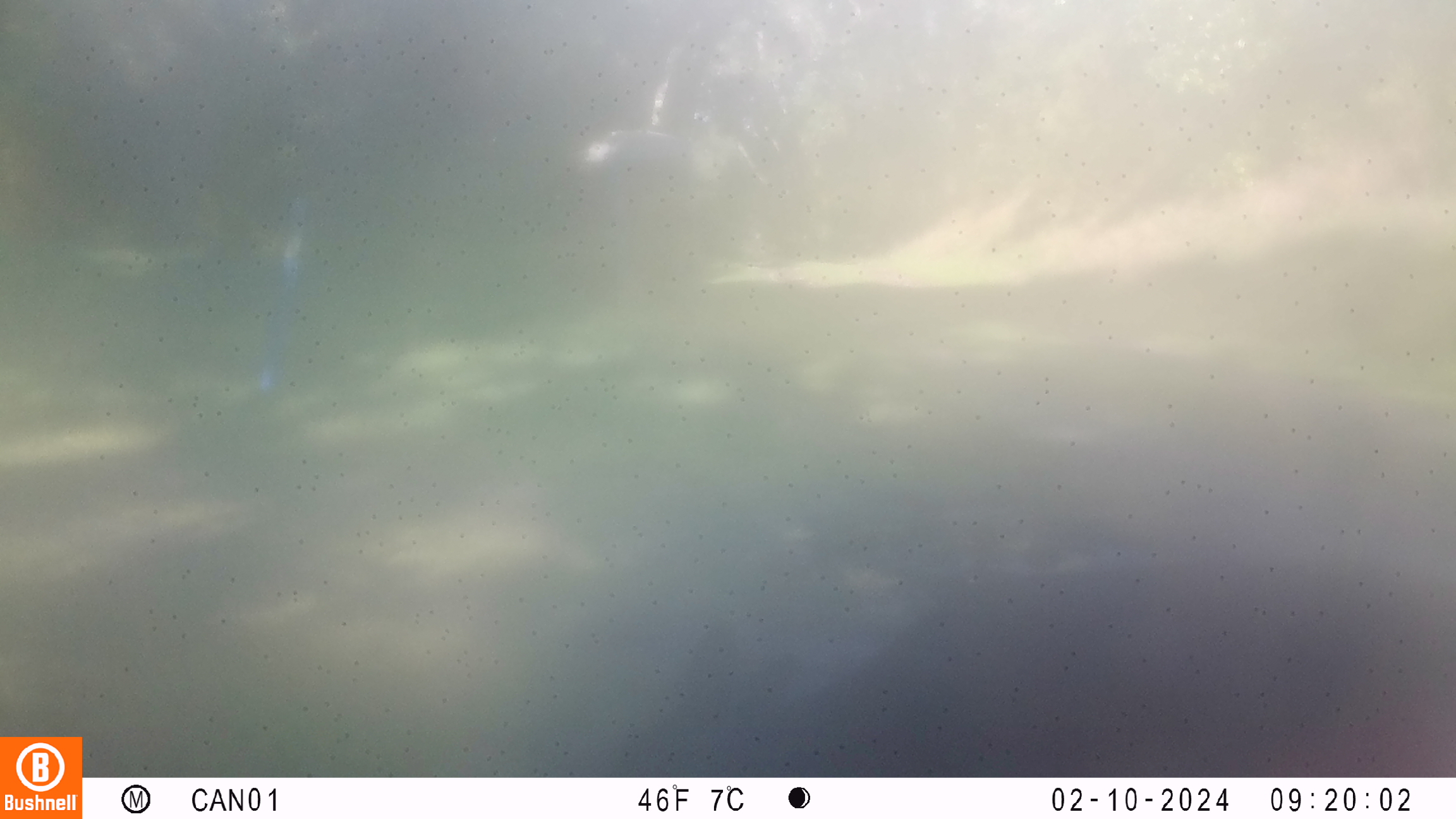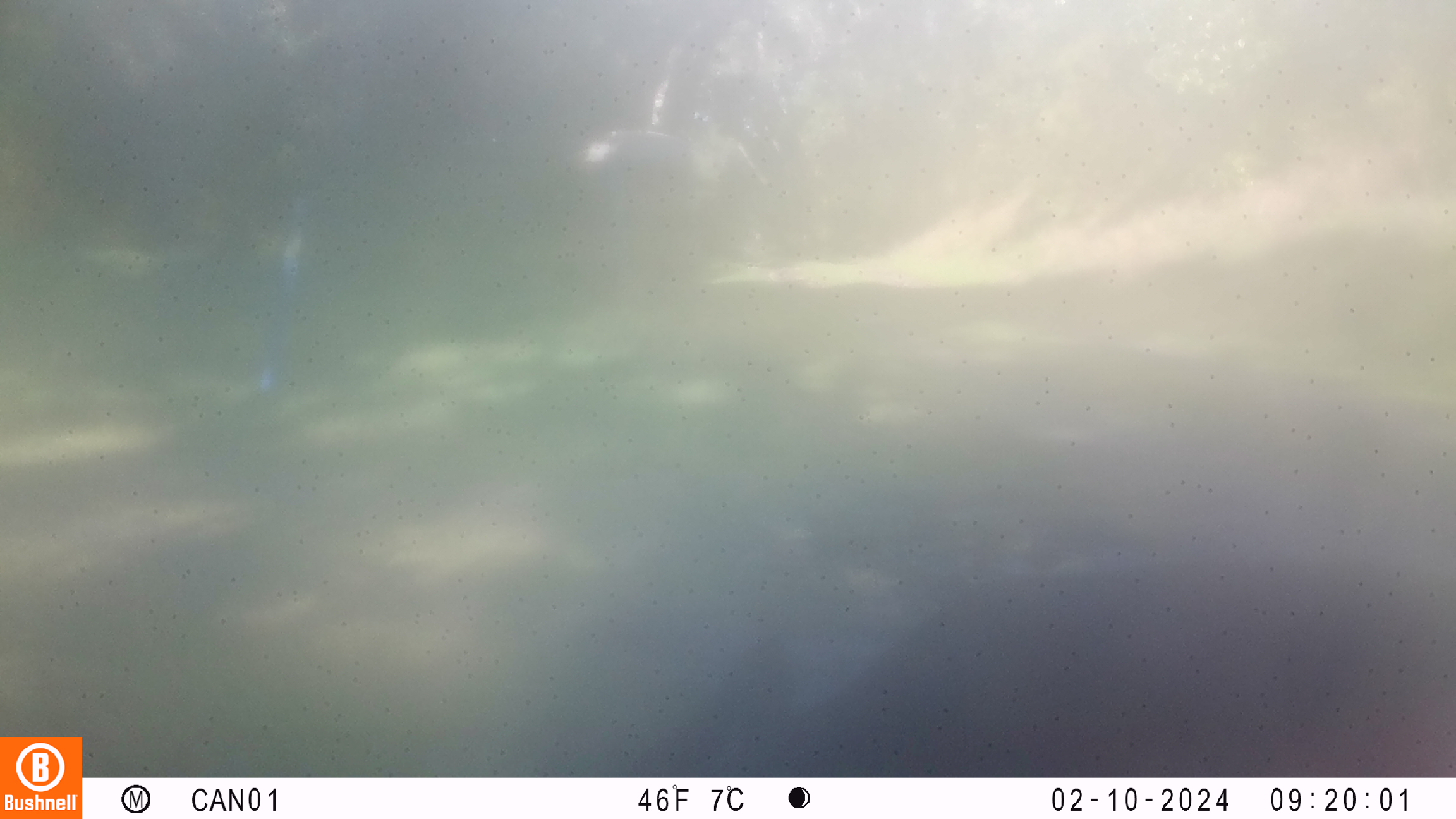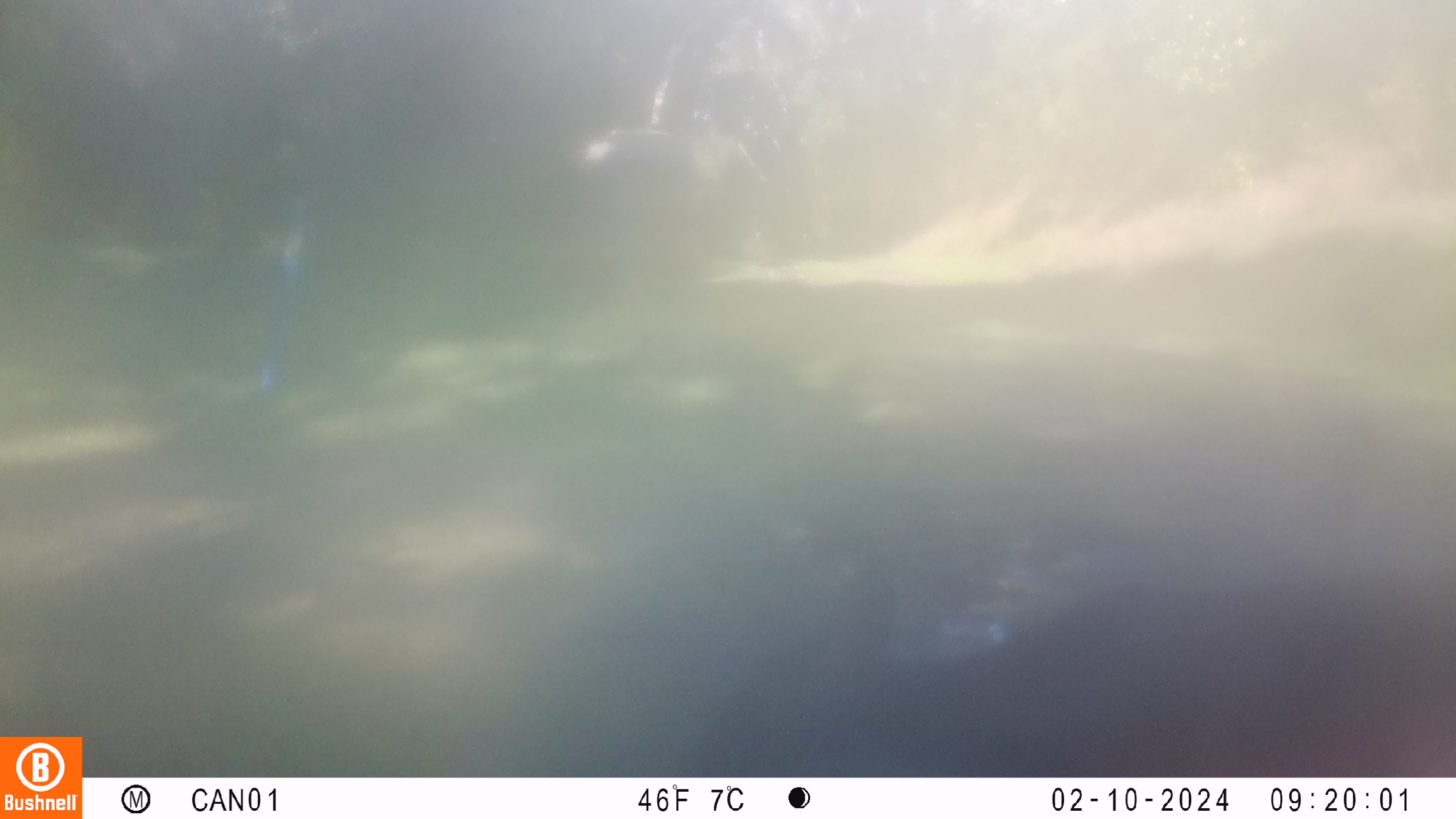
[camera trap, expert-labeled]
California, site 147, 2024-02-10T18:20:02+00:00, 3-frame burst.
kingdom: Animalia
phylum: Chordata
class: Mammalia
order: Artiodactyla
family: Cervidae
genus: Odocoileus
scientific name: Odocoileus hemionus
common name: mule deer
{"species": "mule deer (Odocoileus hemionus)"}